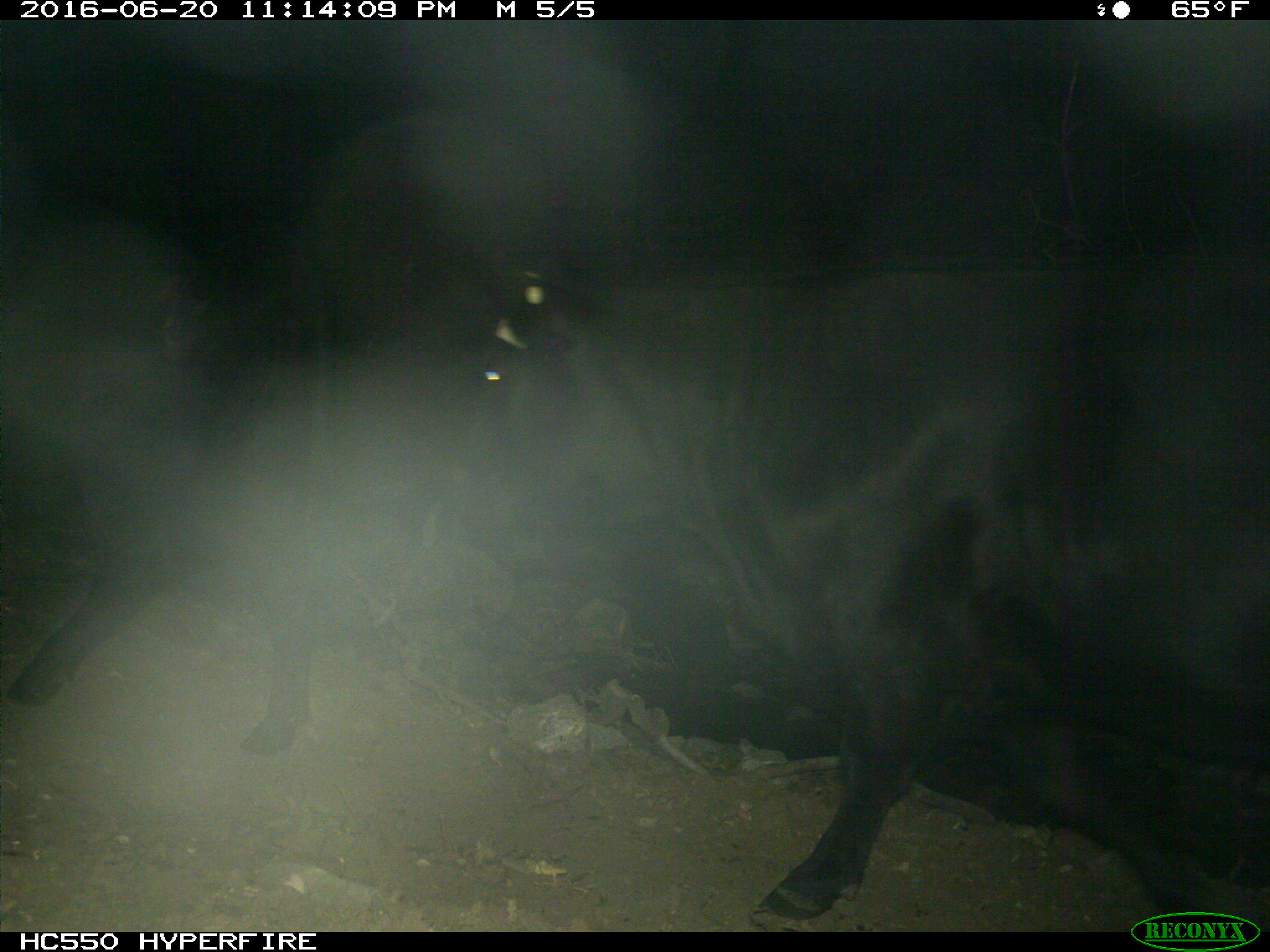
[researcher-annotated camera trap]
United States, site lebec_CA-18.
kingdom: Animalia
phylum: Chordata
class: Mammalia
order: Artiodactyla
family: Bovidae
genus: Bos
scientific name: Bos taurus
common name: domestic cow